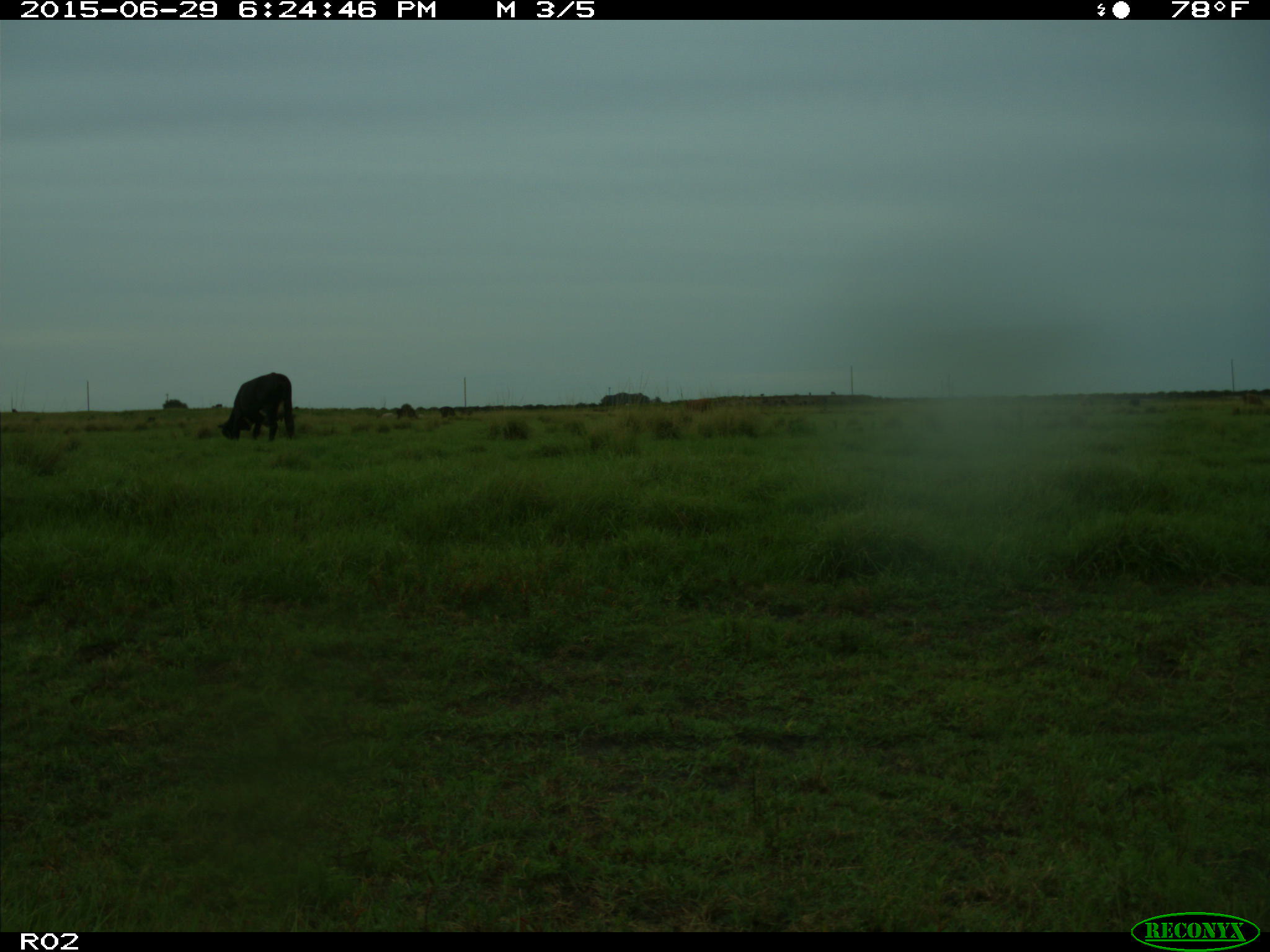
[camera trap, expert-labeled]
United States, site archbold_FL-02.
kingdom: Animalia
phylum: Chordata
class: Mammalia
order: Artiodactyla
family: Bovidae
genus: Bos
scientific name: Bos taurus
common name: domestic cow